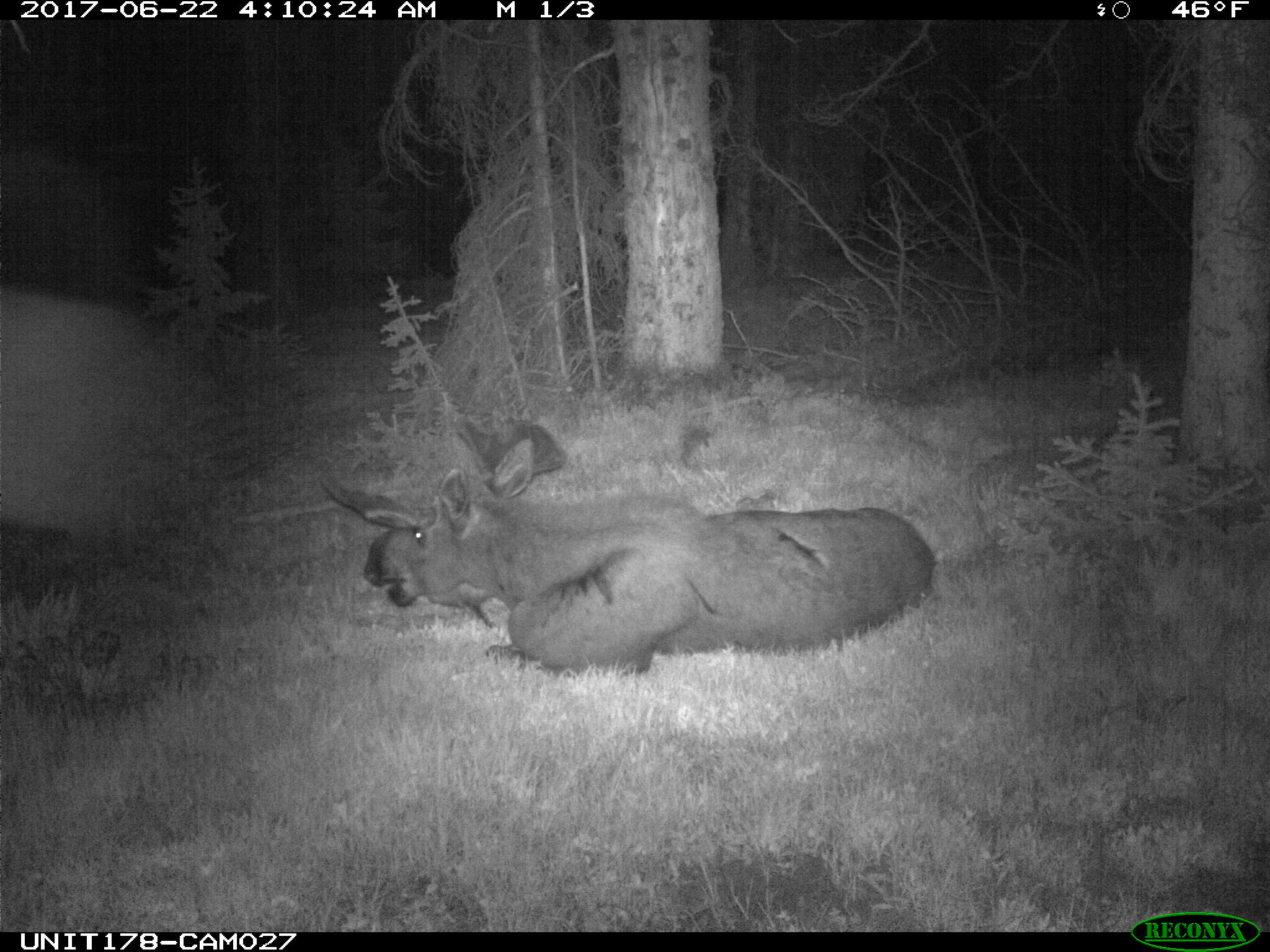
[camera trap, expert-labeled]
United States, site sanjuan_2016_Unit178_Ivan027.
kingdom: Animalia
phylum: Chordata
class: Mammalia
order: Artiodactyla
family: Cervidae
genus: Alces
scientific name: Alces alces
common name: moose